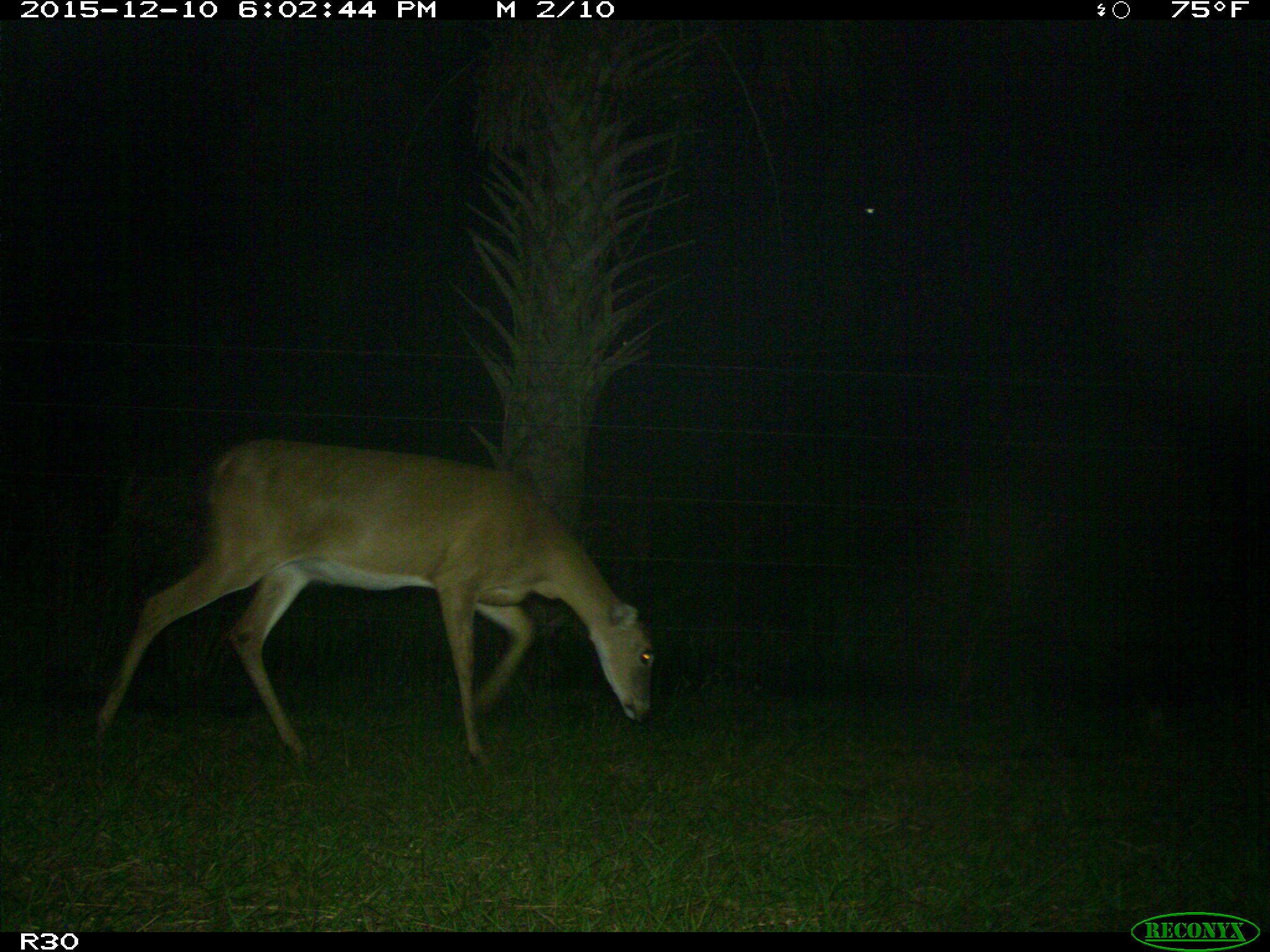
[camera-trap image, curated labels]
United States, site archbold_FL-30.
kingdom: Animalia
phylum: Chordata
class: Mammalia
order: Artiodactyla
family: Cervidae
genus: Odocoileus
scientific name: Odocoileus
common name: deer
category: unidentified deer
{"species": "unidentified deer (deer) (Odocoileus)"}